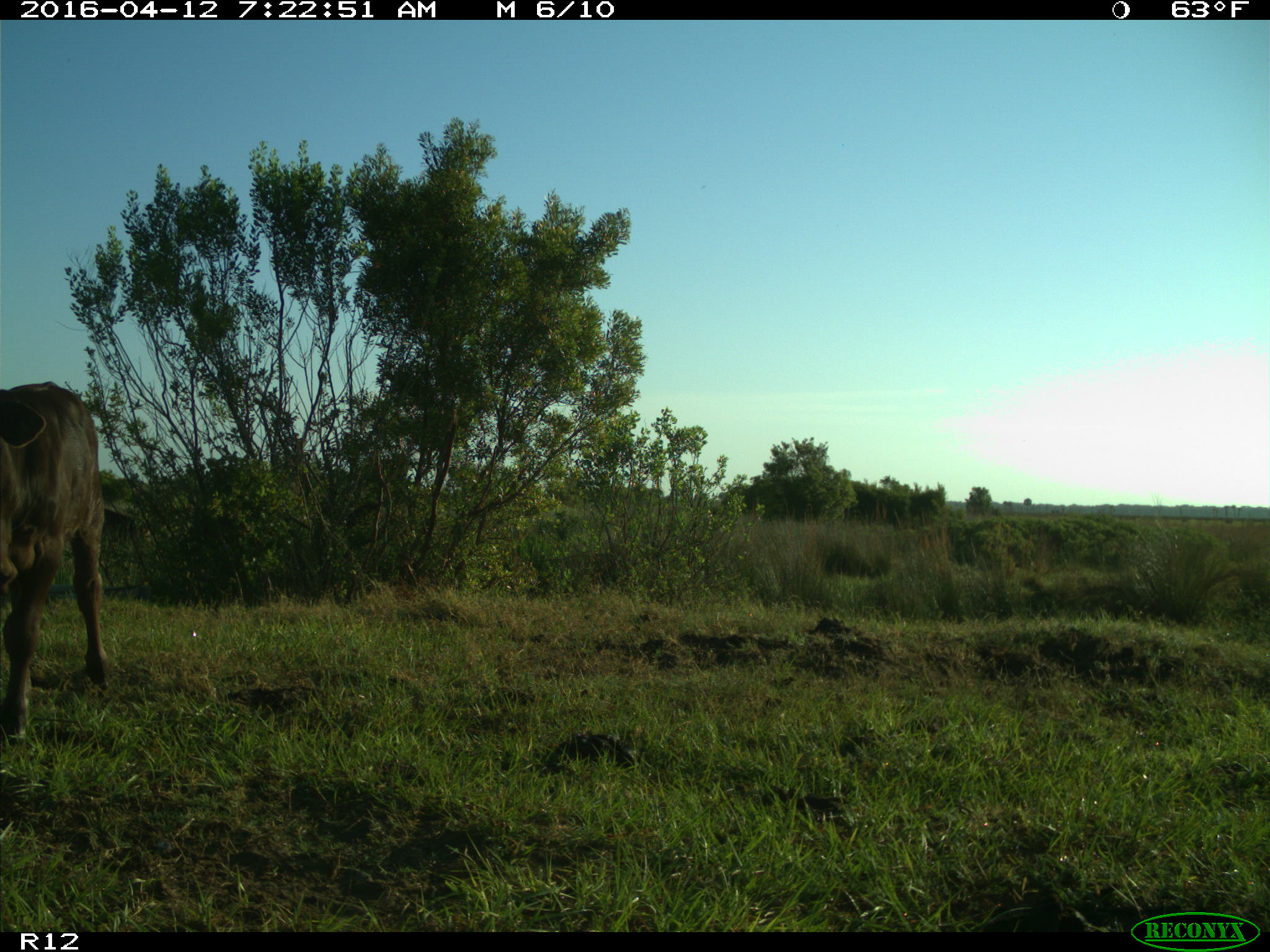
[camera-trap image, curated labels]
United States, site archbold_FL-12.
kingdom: Animalia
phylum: Chordata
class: Mammalia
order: Artiodactyla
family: Bovidae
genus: Bos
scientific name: Bos taurus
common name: domestic cow